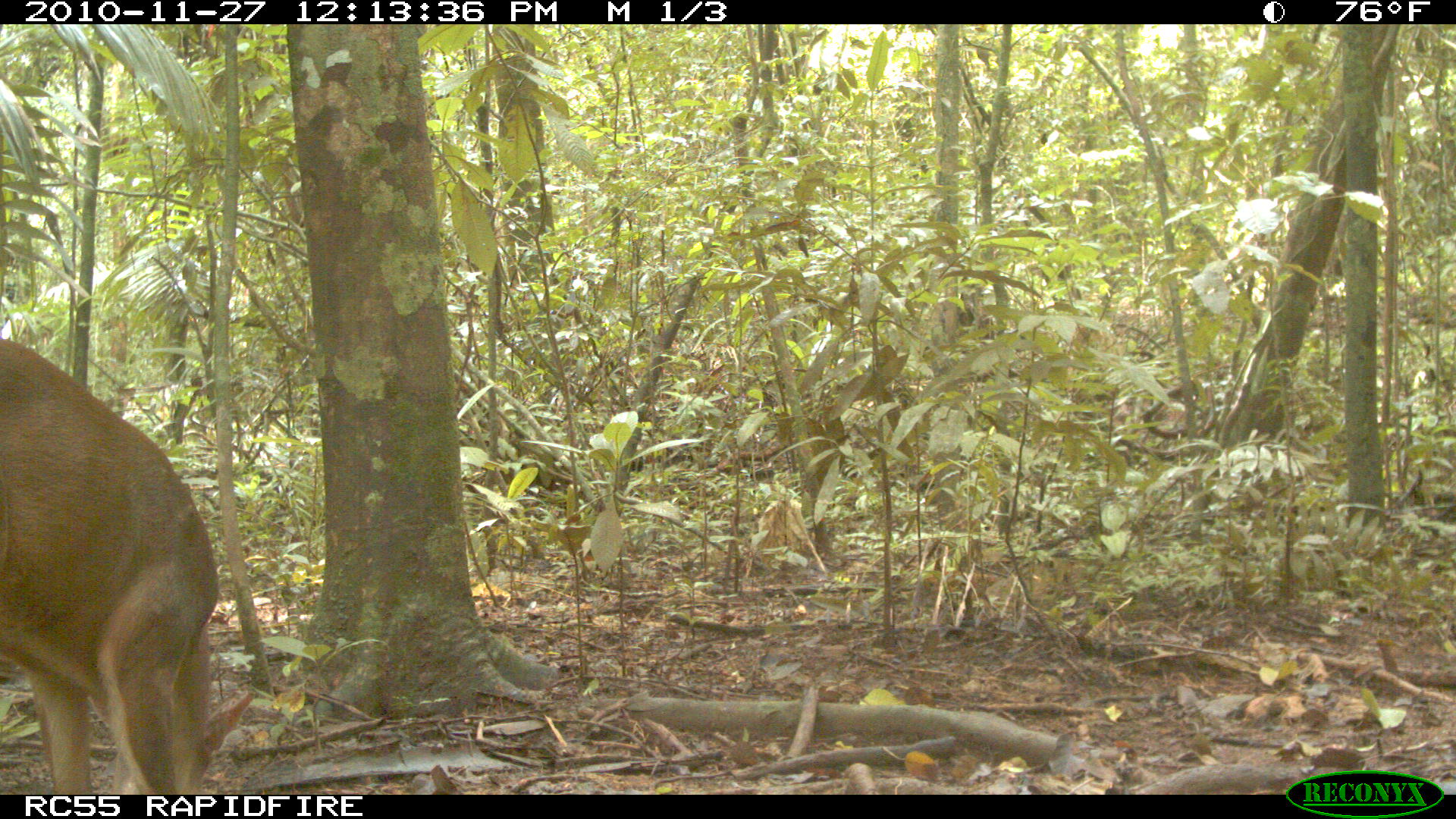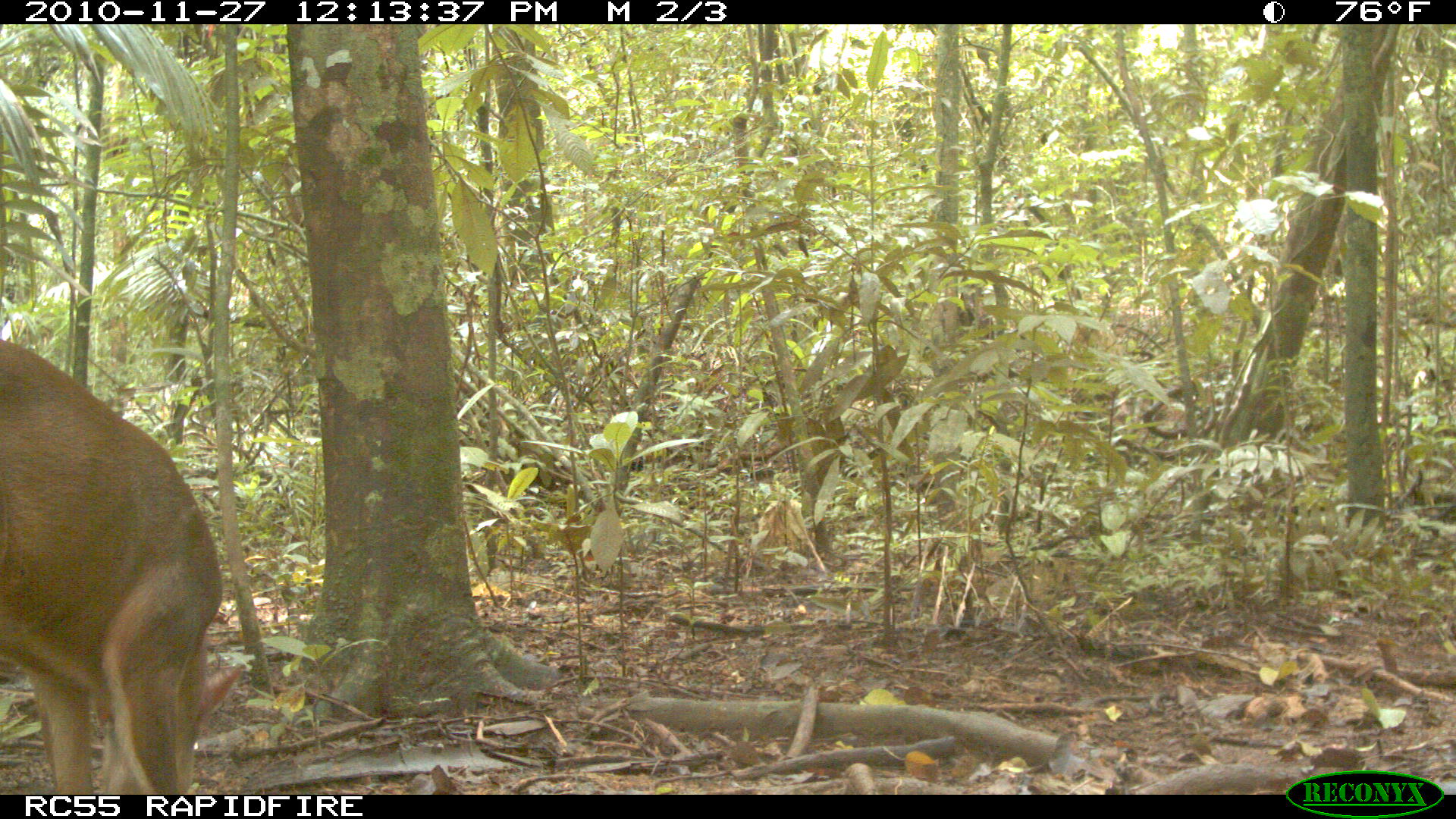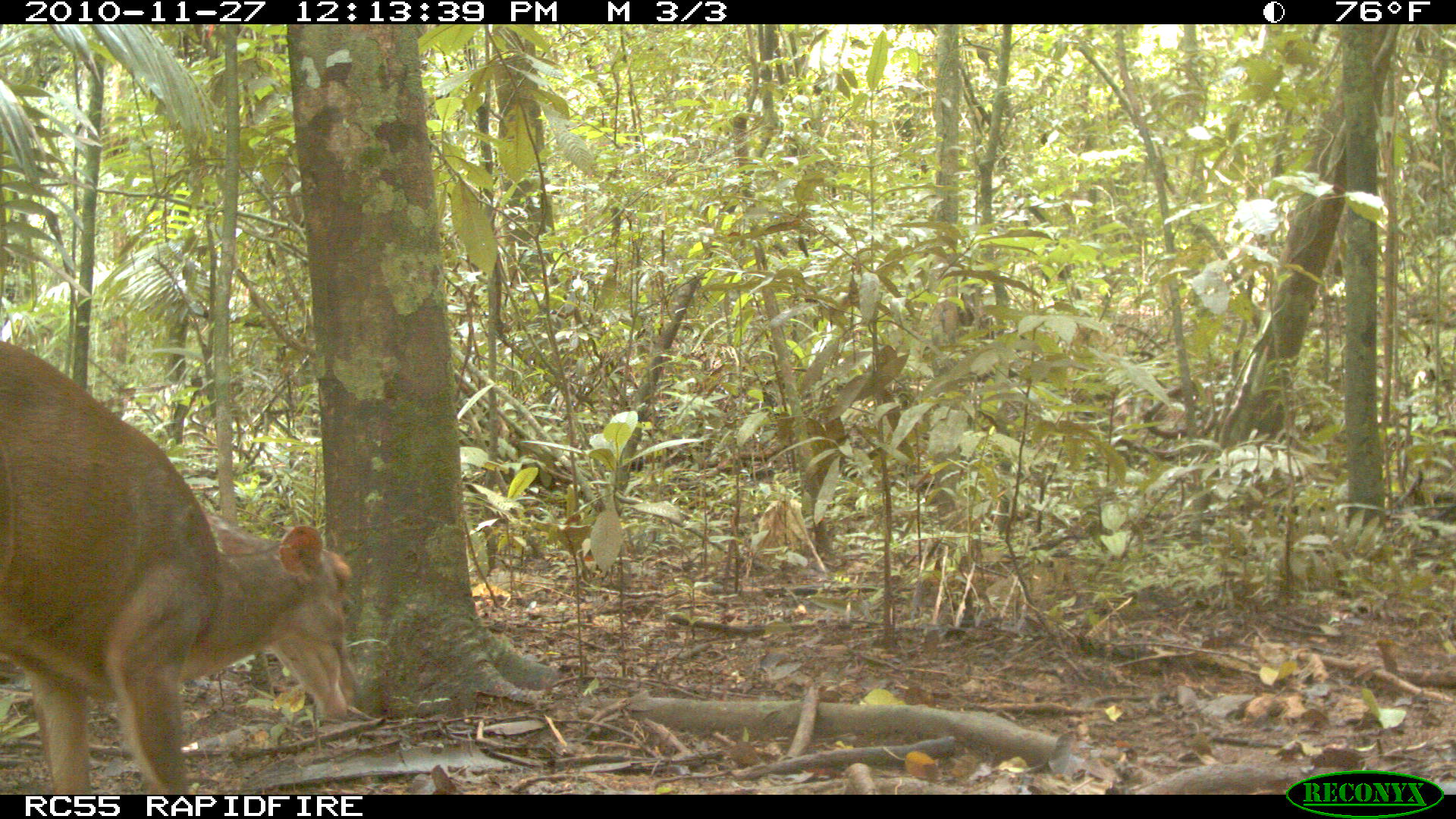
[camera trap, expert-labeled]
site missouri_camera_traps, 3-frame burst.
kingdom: Animalia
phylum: Chordata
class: Mammalia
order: Artiodactyla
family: Cervidae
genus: Mazama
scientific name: Mazama americana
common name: red brocket deer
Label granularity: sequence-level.